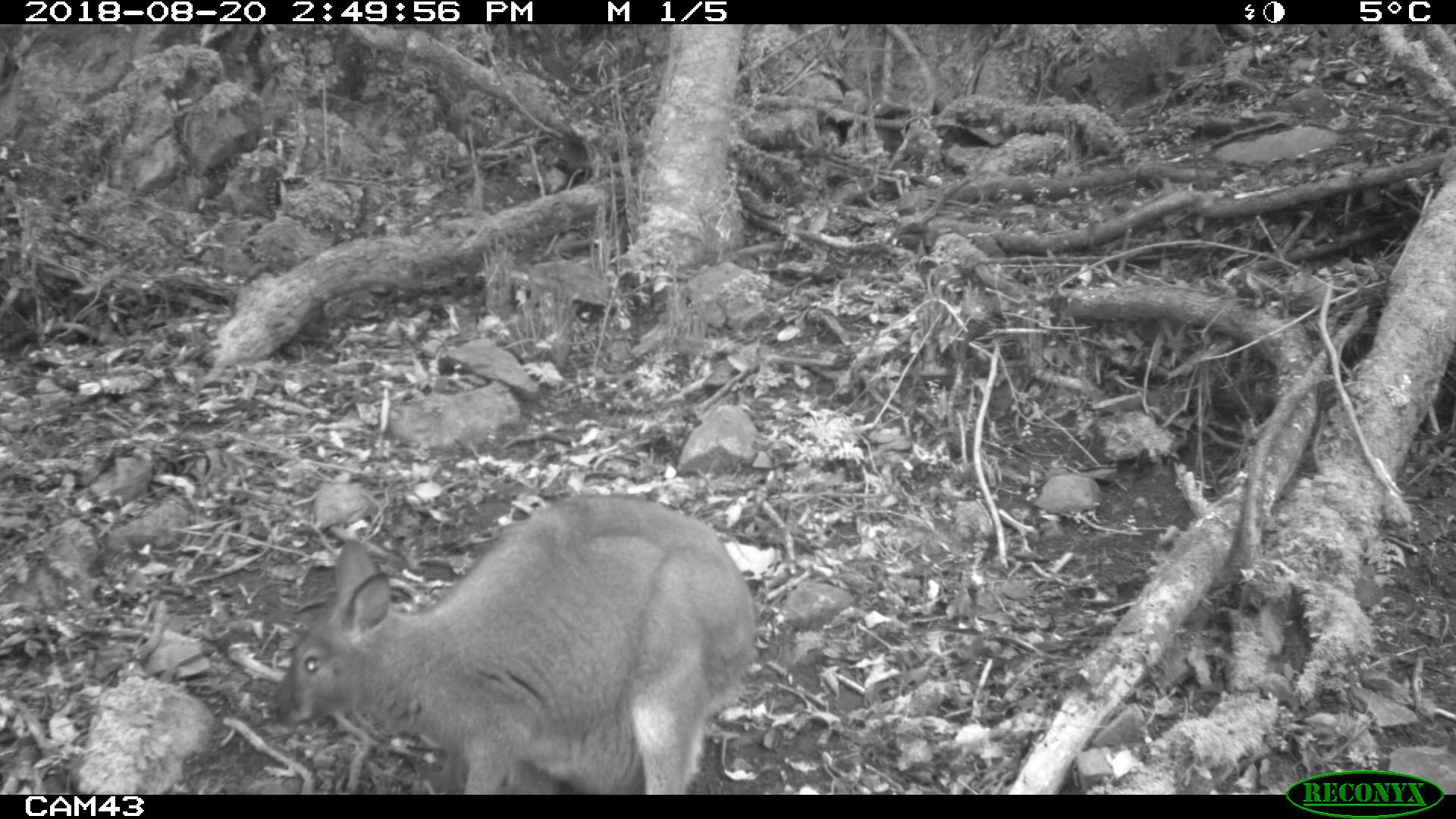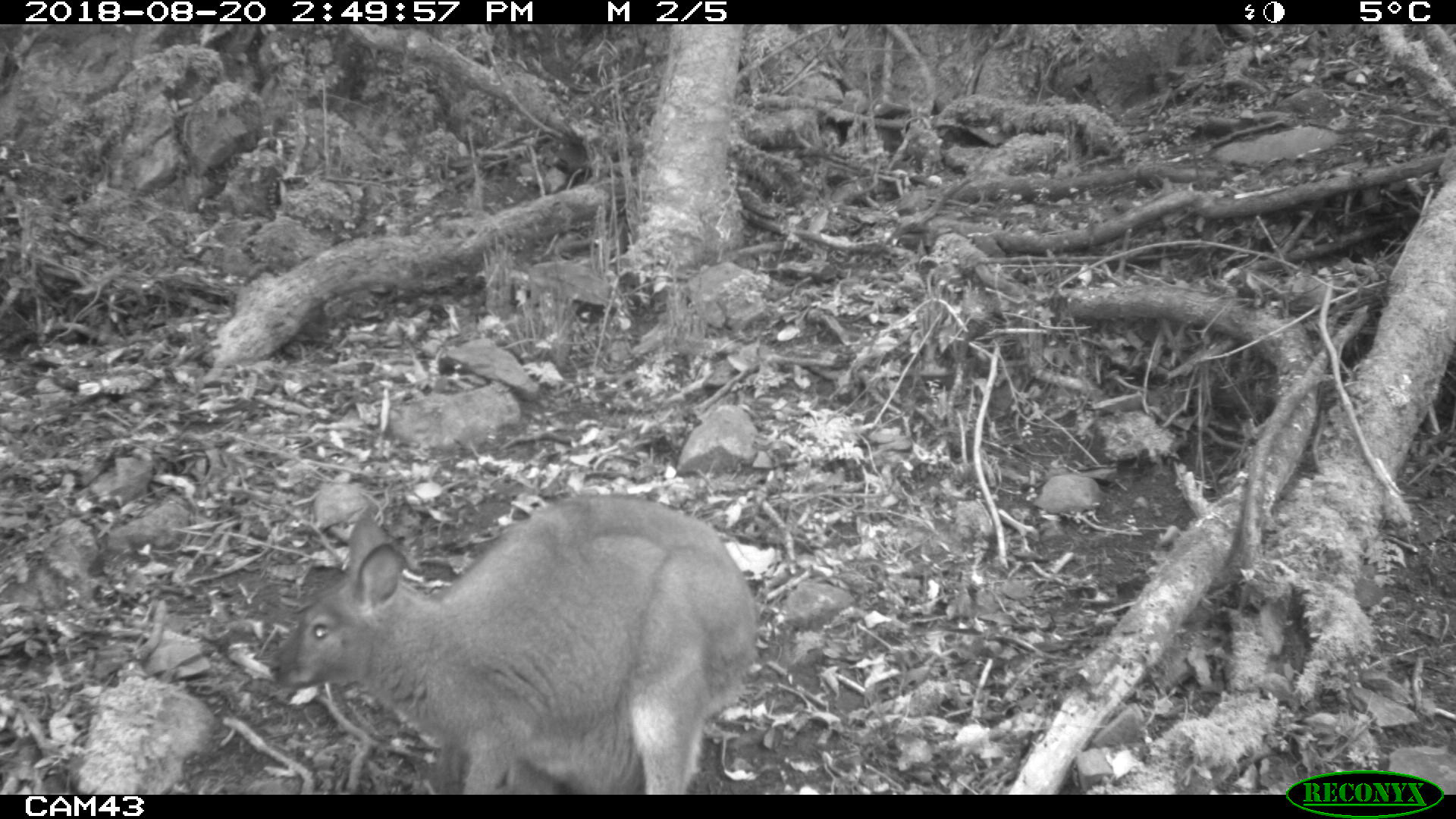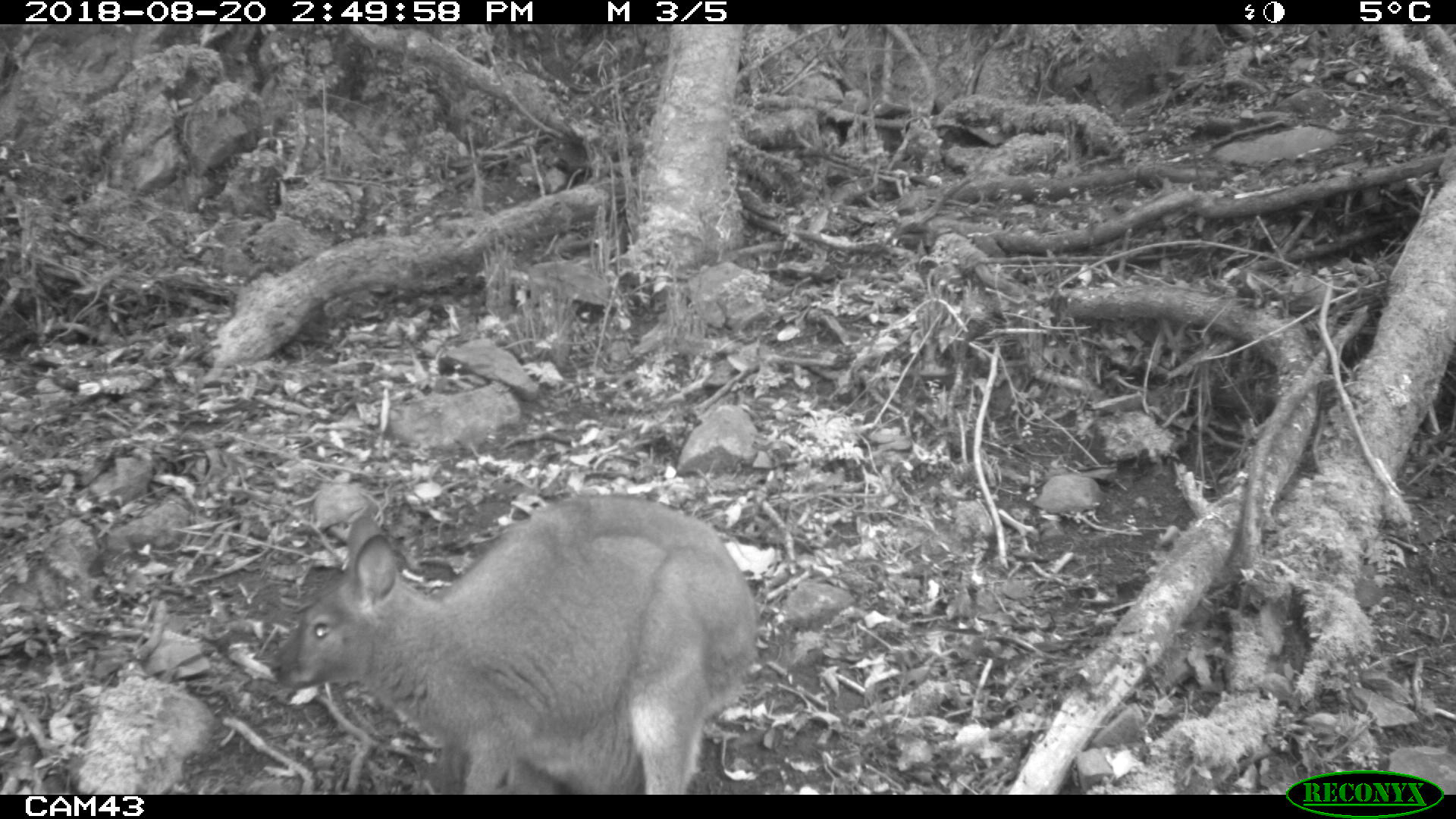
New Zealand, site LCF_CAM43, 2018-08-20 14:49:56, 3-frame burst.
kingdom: Animalia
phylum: Chordata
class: Mammalia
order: Diprotodontia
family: Macropodidae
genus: Notamacropus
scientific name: Notamacropus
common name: wallaby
Wallaby (Notamacropus).